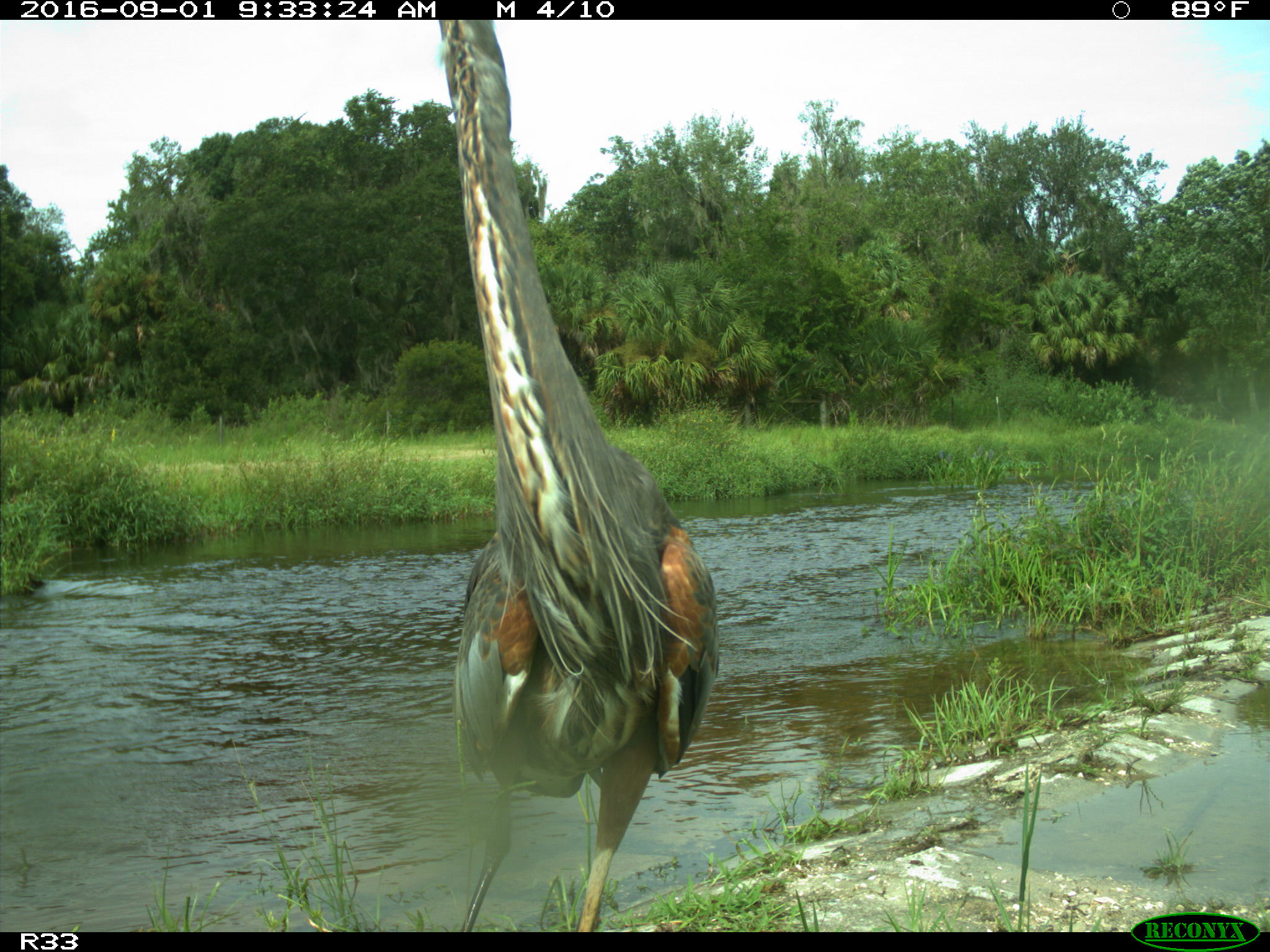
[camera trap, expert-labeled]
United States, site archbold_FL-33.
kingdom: Animalia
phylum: Chordata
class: Aves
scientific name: Aves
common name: birds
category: unidentified bird